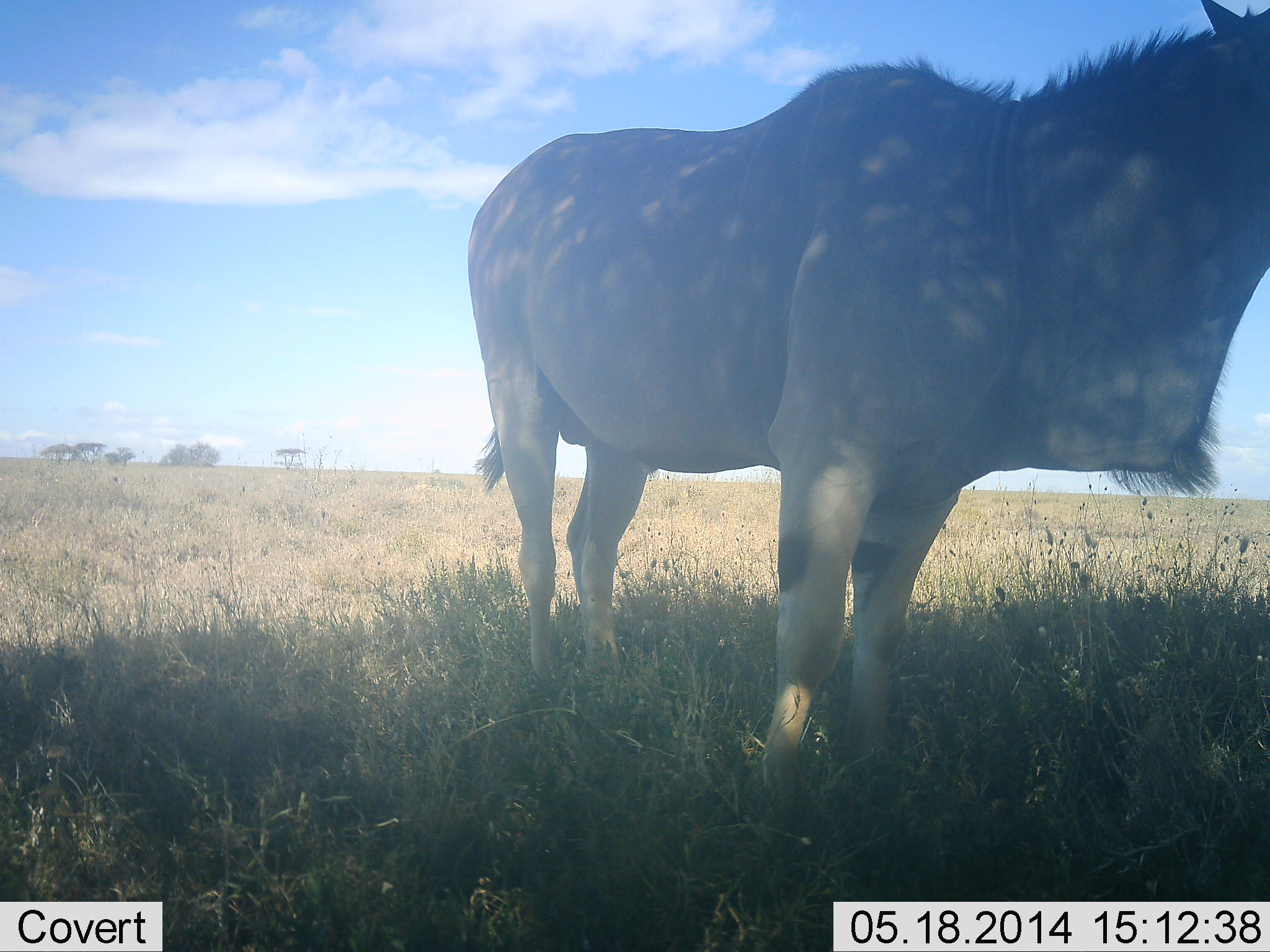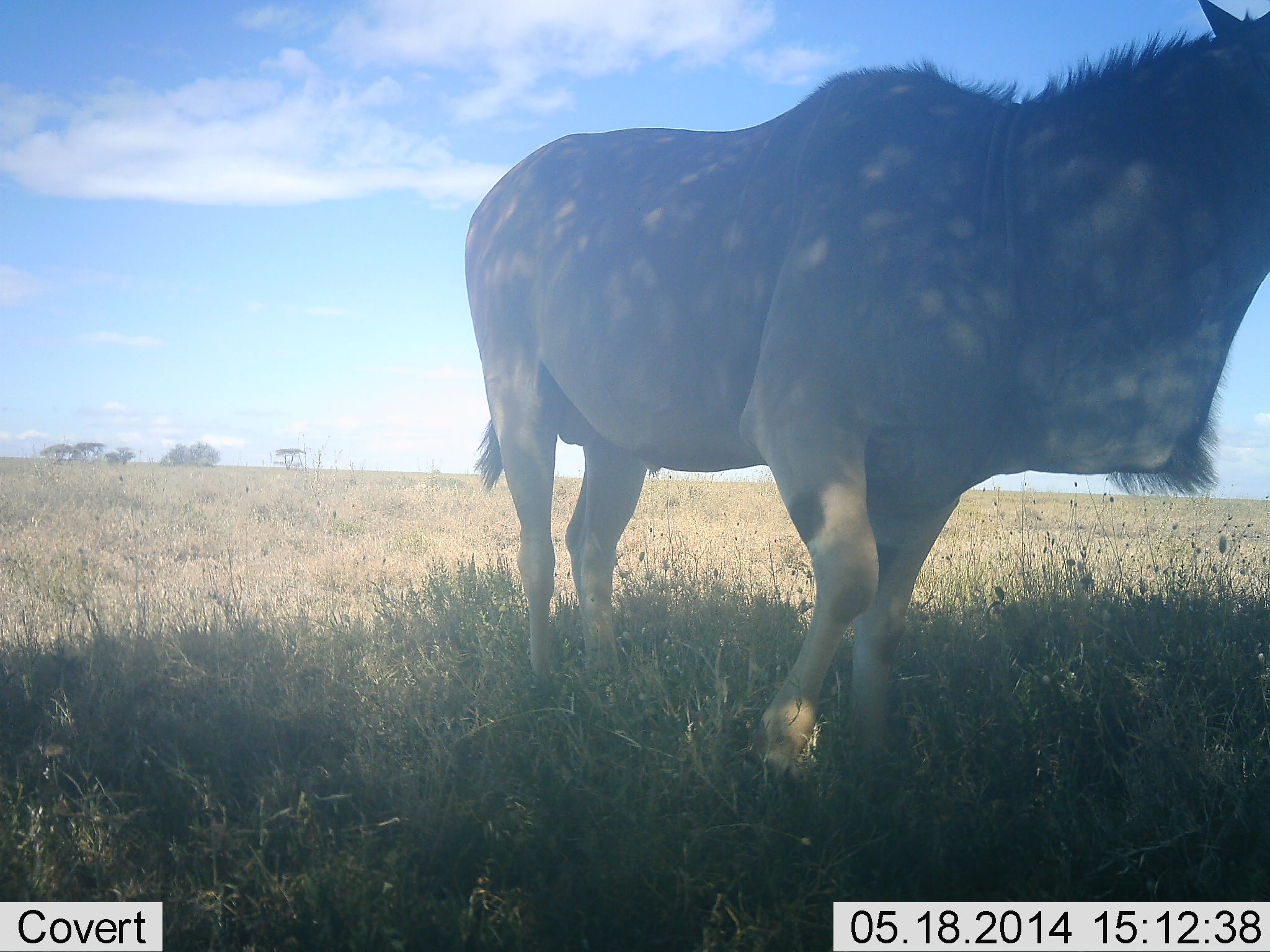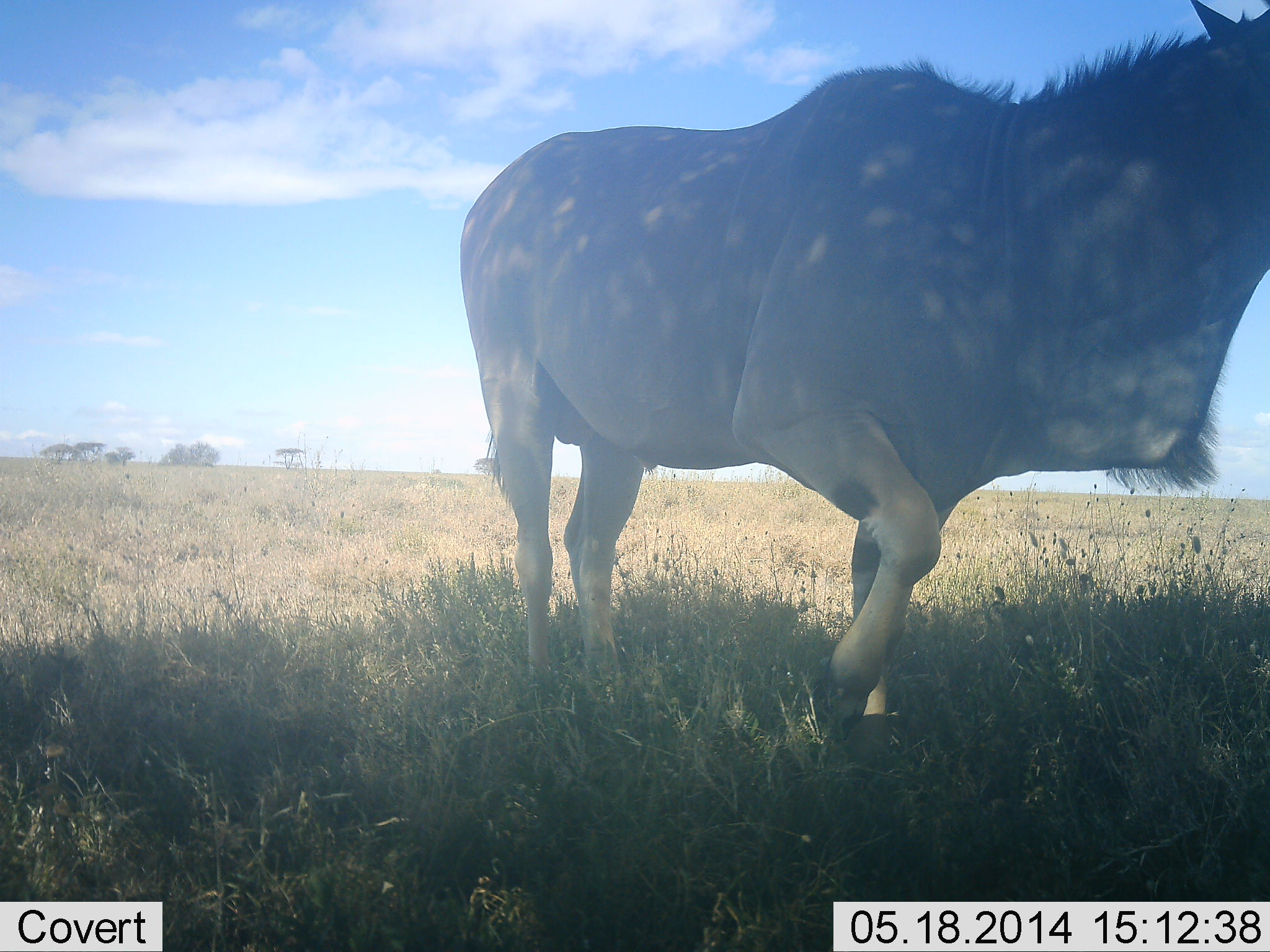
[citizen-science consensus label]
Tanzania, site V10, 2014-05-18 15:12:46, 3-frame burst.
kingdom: Animalia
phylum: Chordata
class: Mammalia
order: Artiodactyla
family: Bovidae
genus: Tragelaphus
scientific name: Tragelaphus oryx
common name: eland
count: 1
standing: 100%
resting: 0%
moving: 0%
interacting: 0%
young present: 0%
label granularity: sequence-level